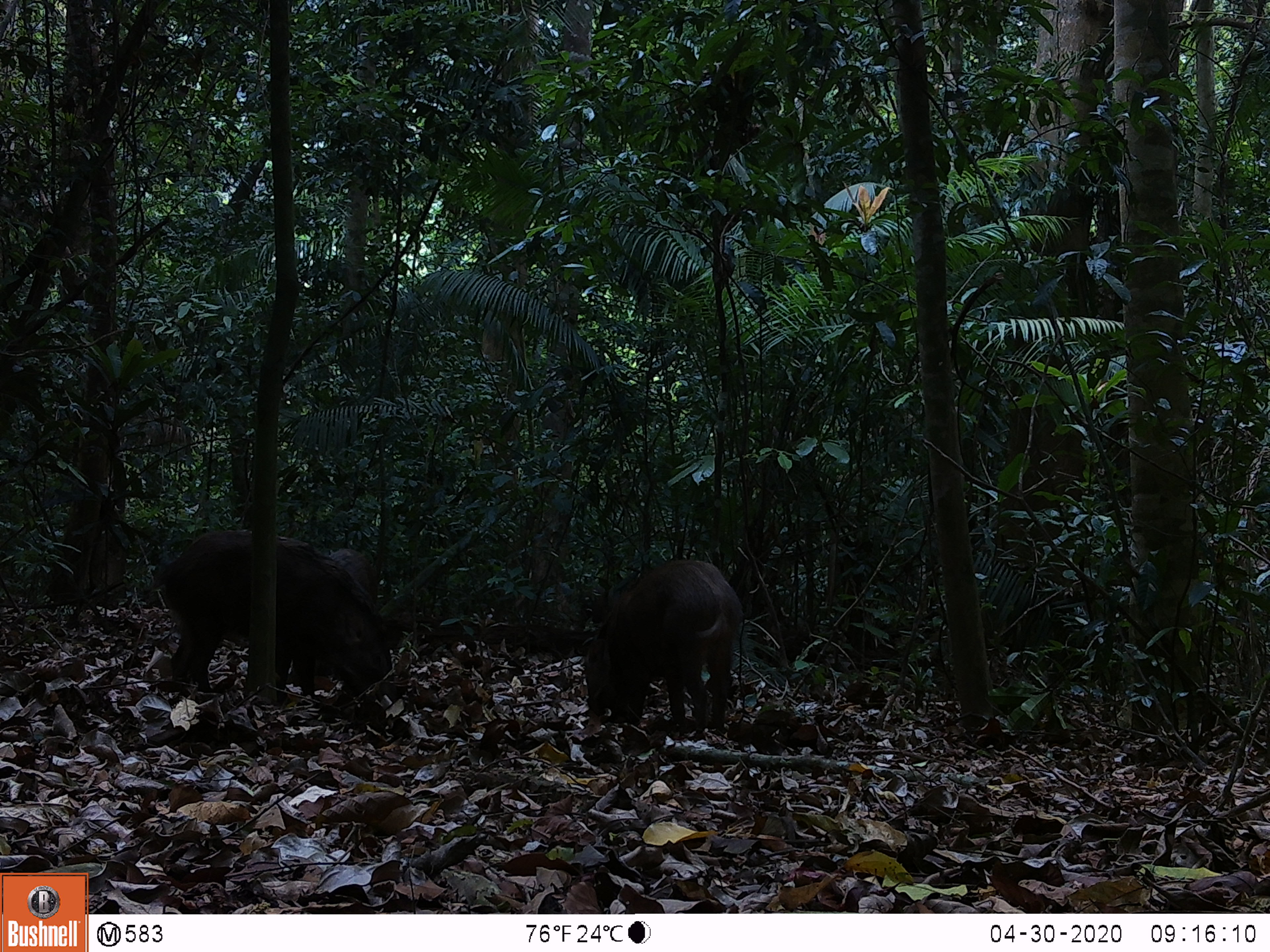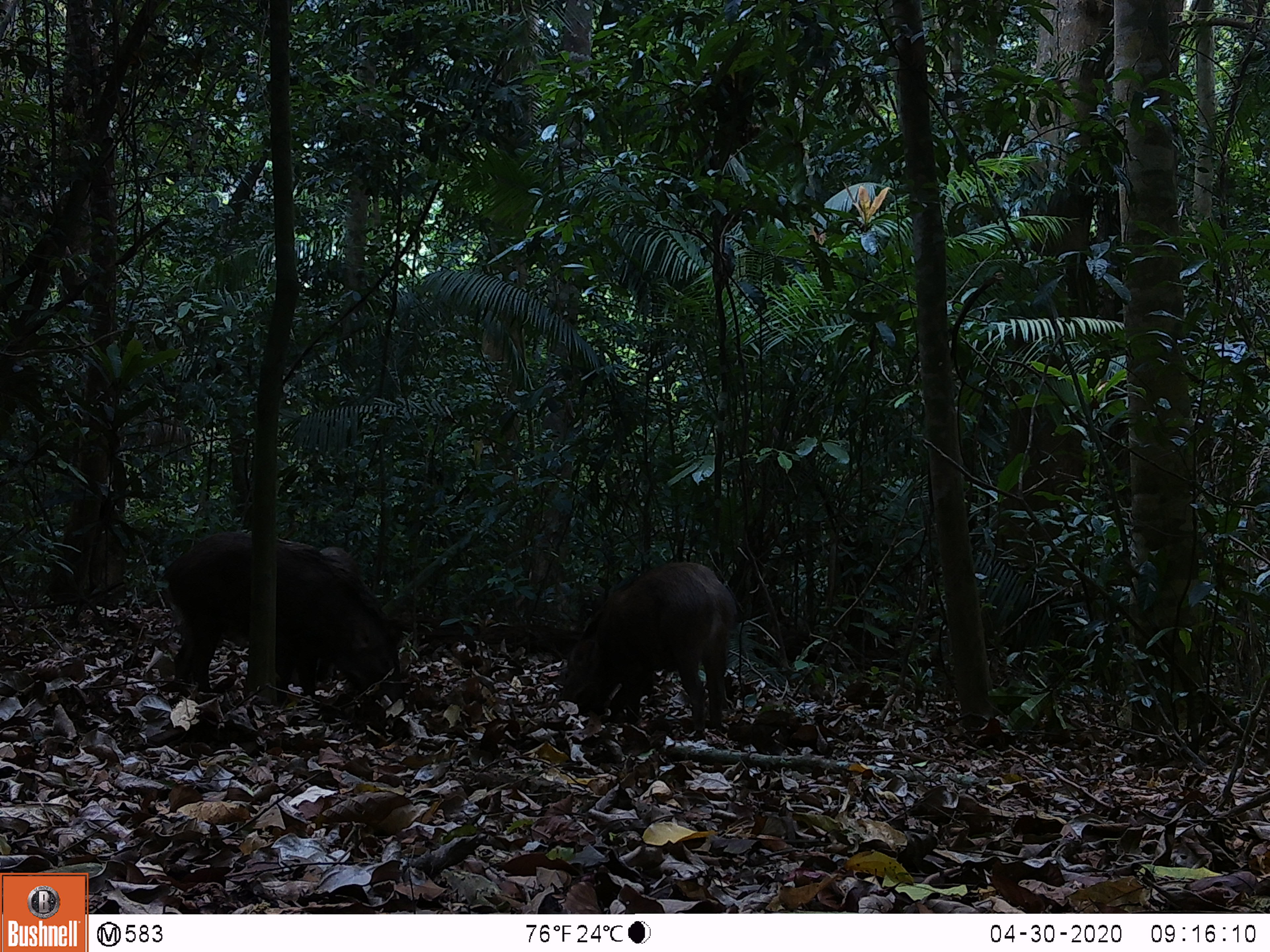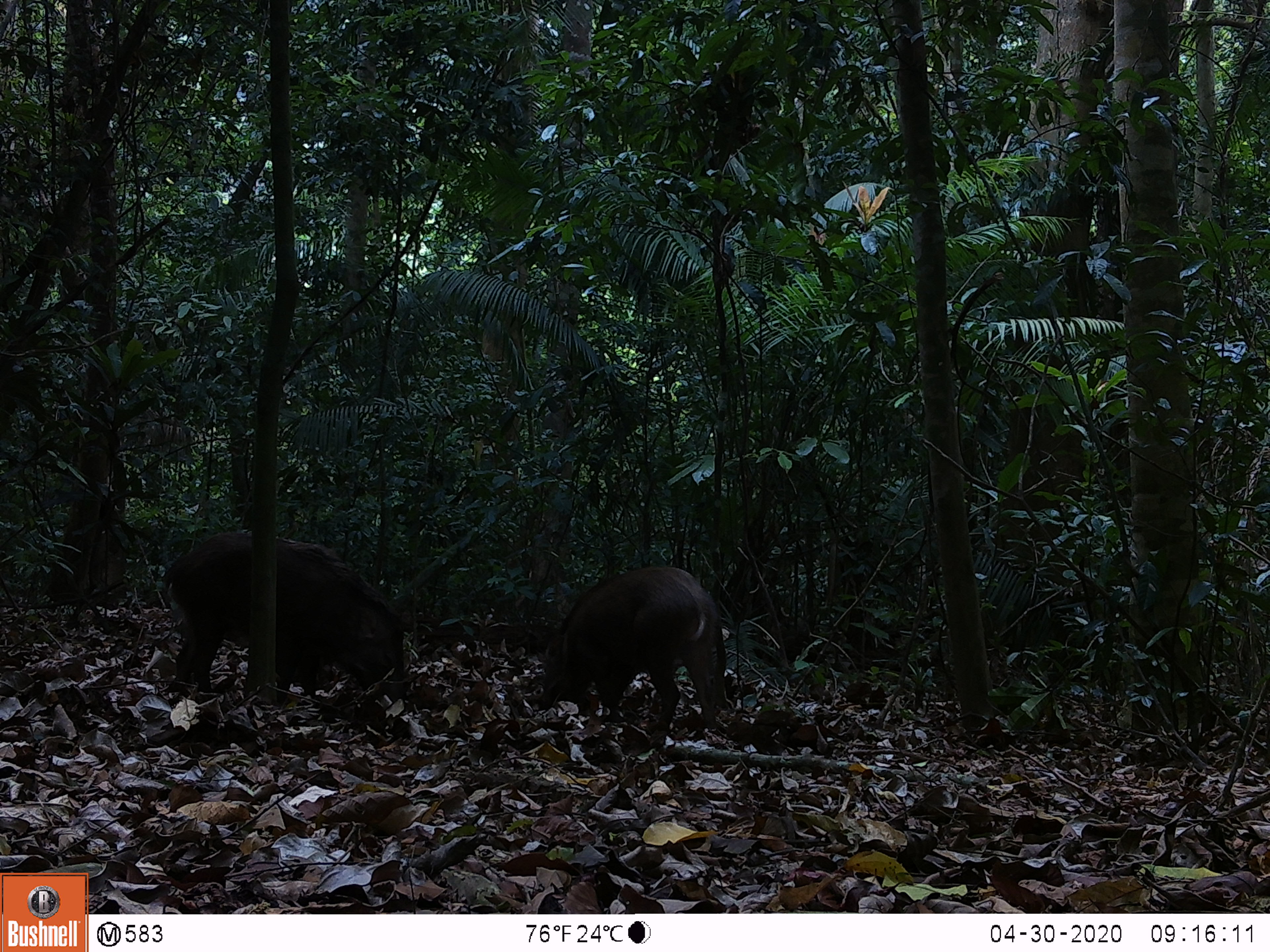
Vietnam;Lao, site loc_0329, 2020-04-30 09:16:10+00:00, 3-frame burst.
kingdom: Animalia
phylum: Chordata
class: Mammalia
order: Artiodactyla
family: Suidae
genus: Sus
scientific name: Sus scrofa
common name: eurasian wild pig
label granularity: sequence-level